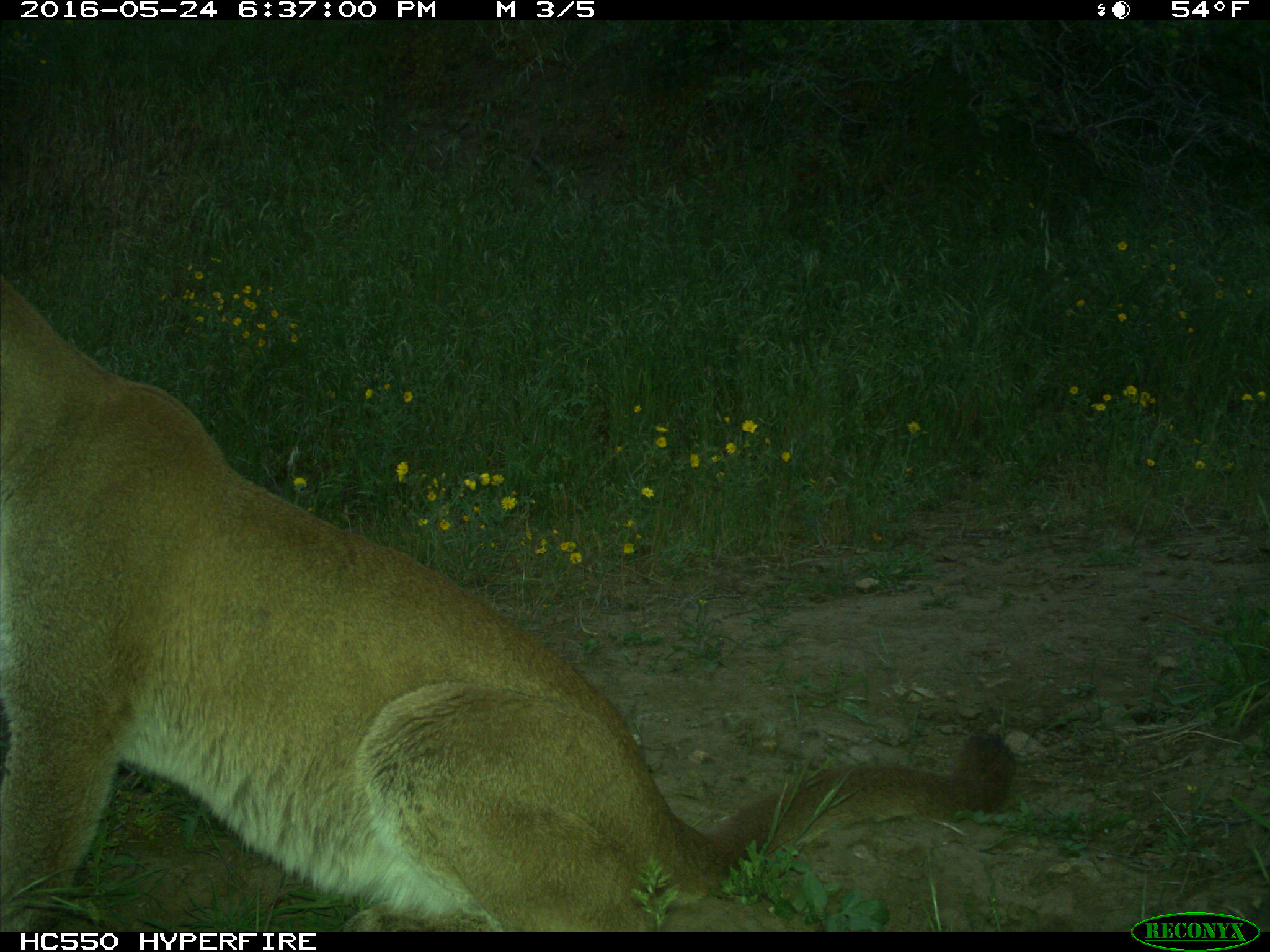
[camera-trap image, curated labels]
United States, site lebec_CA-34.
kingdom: Animalia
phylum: Chordata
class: Mammalia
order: Carnivora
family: Felidae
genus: Puma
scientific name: Puma concolor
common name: mountain lion